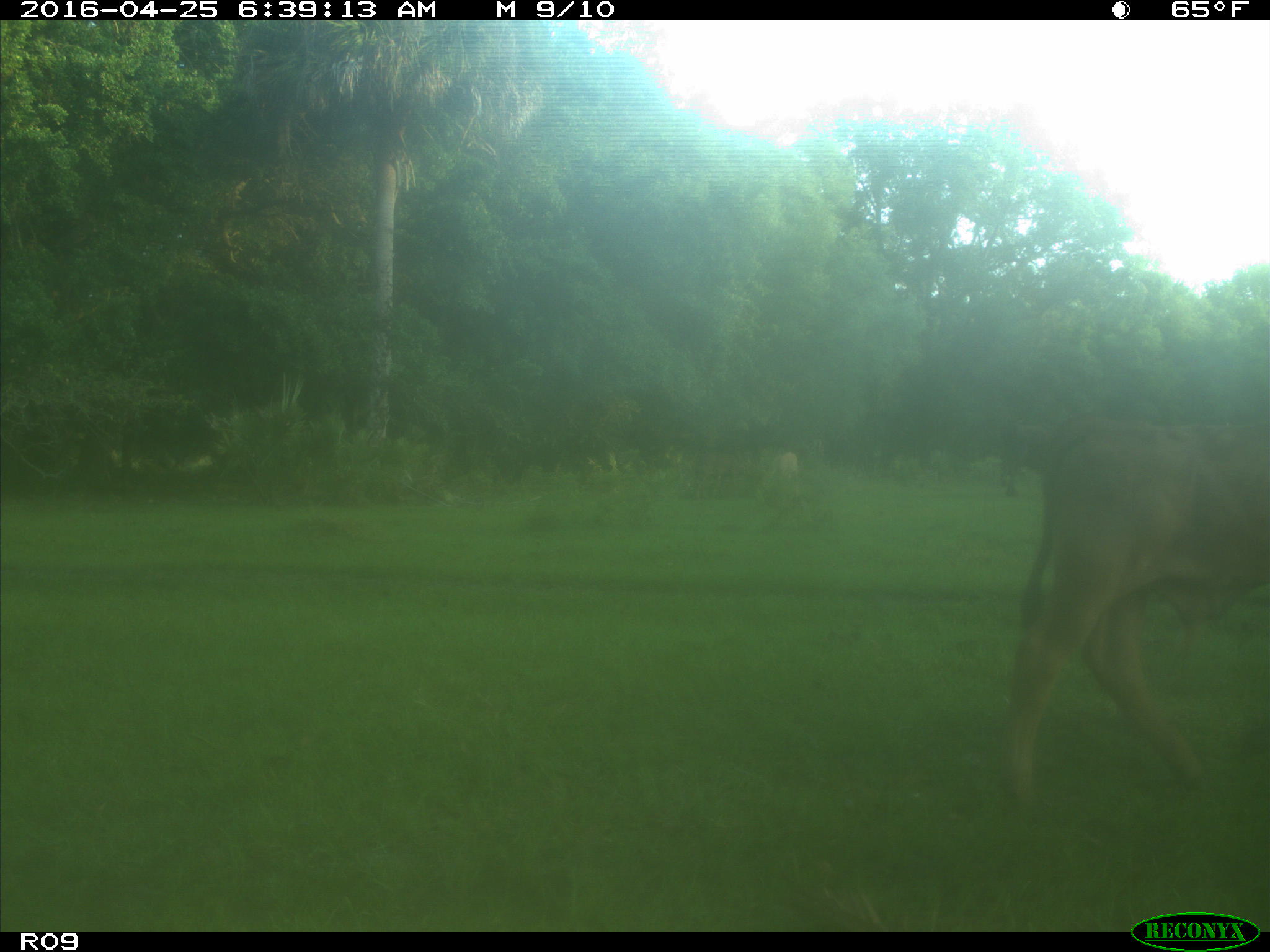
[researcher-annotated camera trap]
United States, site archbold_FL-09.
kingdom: Animalia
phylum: Chordata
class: Mammalia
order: Artiodactyla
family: Bovidae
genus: Bos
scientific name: Bos taurus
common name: domestic cow